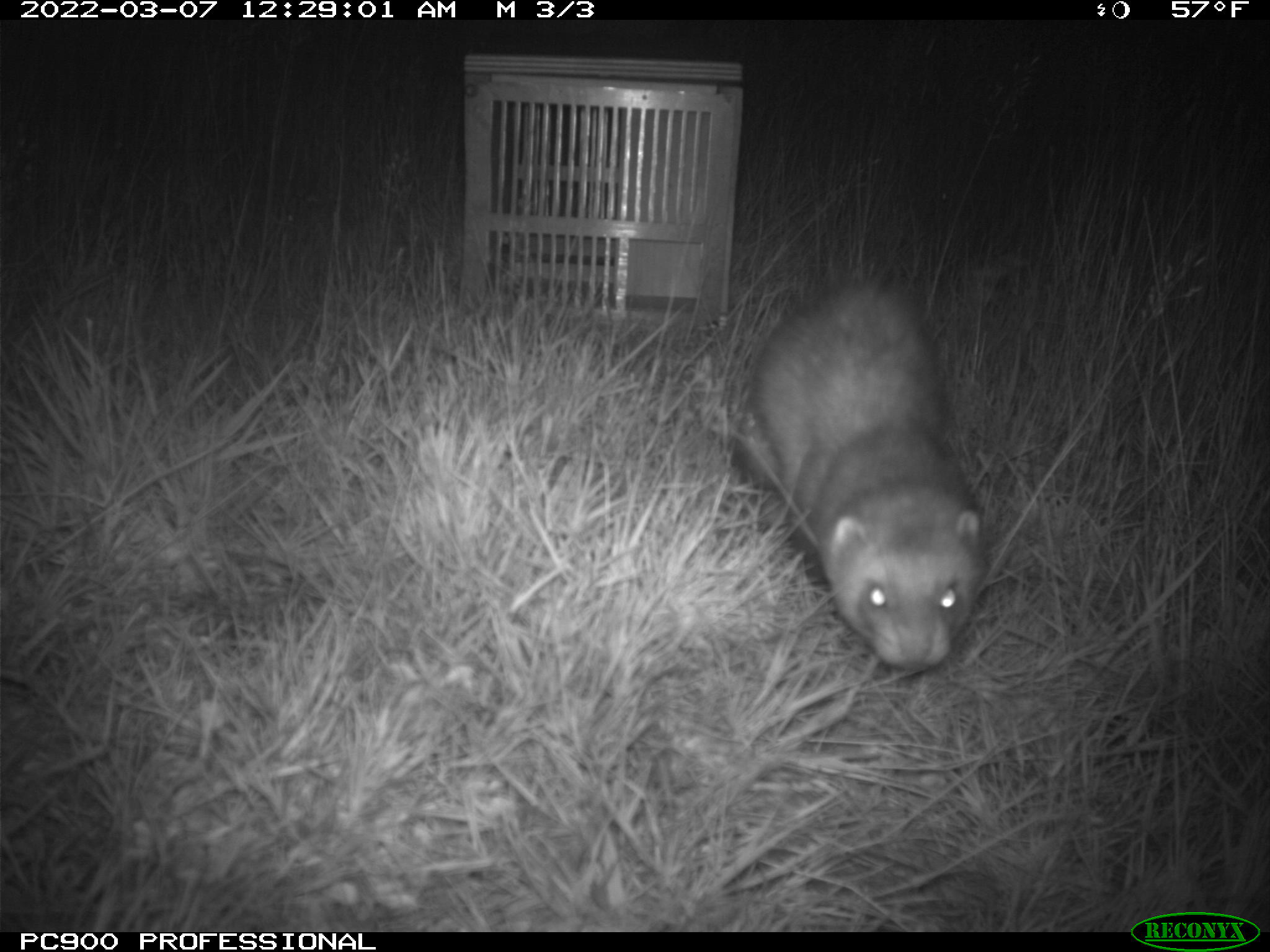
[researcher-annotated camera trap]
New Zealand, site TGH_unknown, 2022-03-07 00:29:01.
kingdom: Animalia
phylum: Chordata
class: Mammalia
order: Carnivora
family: Mustelidae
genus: Mustela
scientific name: Mustela furo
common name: ferret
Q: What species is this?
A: Ferret (Mustela furo).